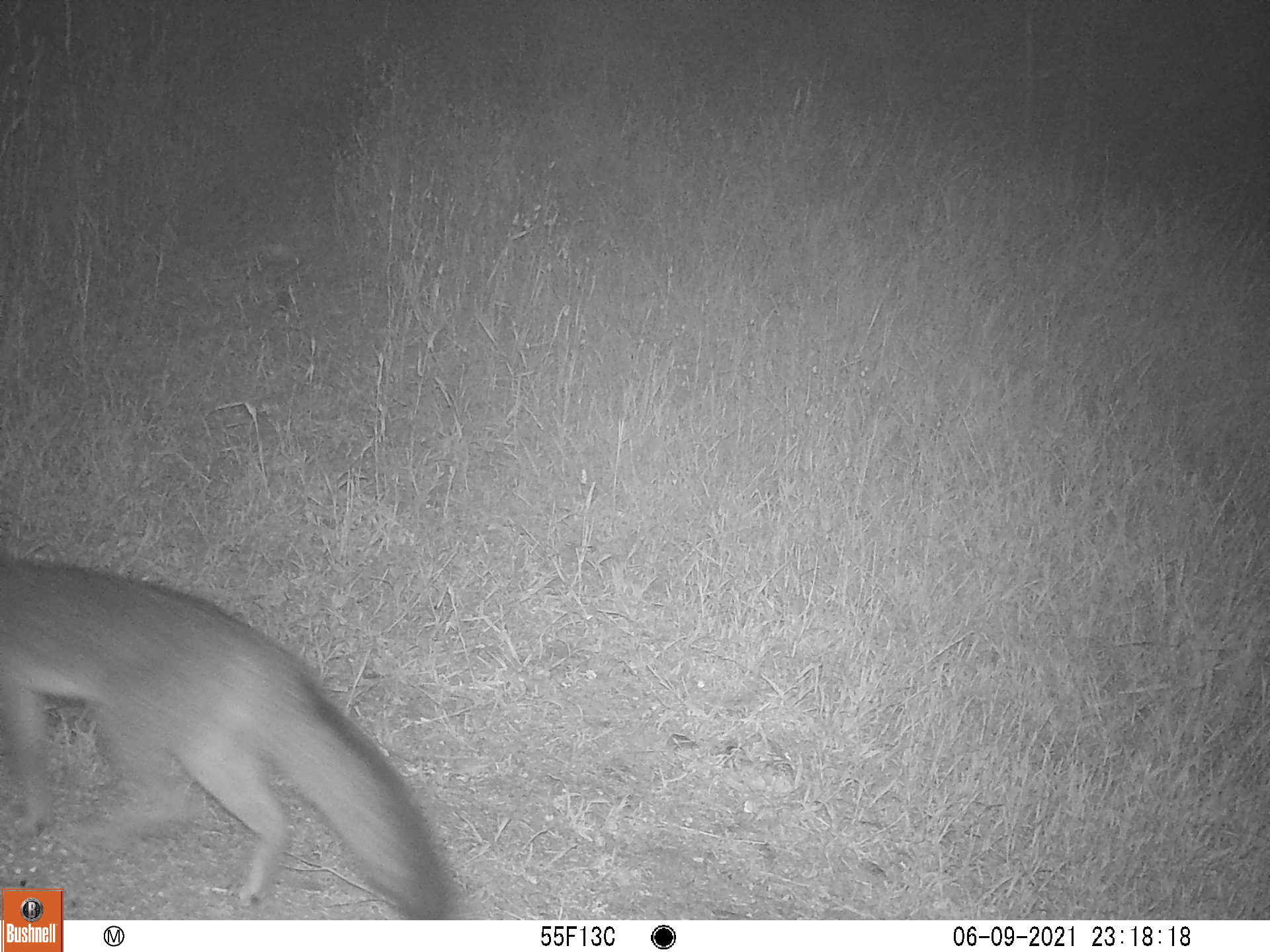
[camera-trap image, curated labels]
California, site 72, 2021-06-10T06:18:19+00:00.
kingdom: Animalia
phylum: Chordata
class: Mammalia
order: Carnivora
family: Canidae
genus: Urocyon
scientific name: Urocyon cinereoargenteus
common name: gray fox